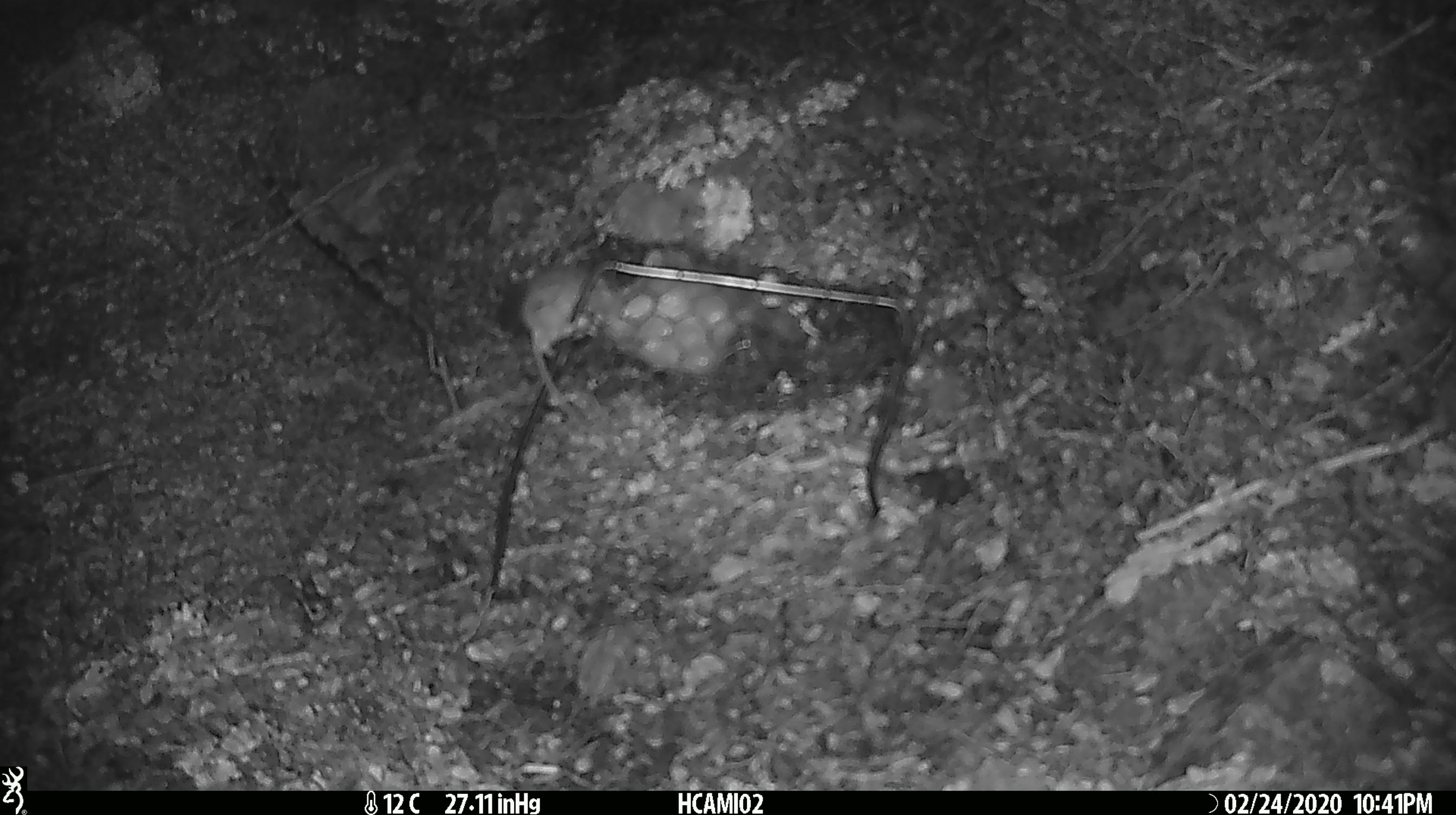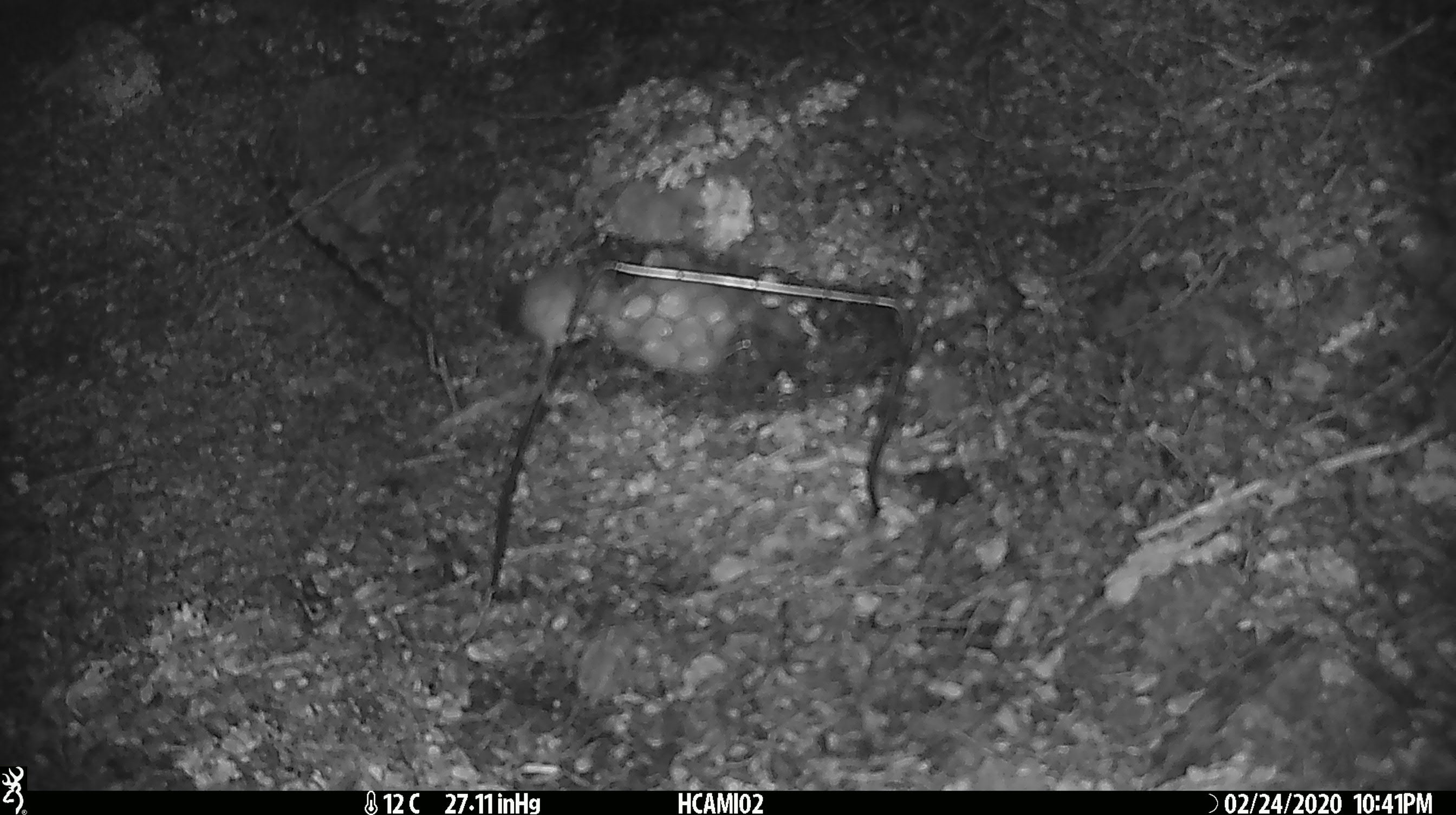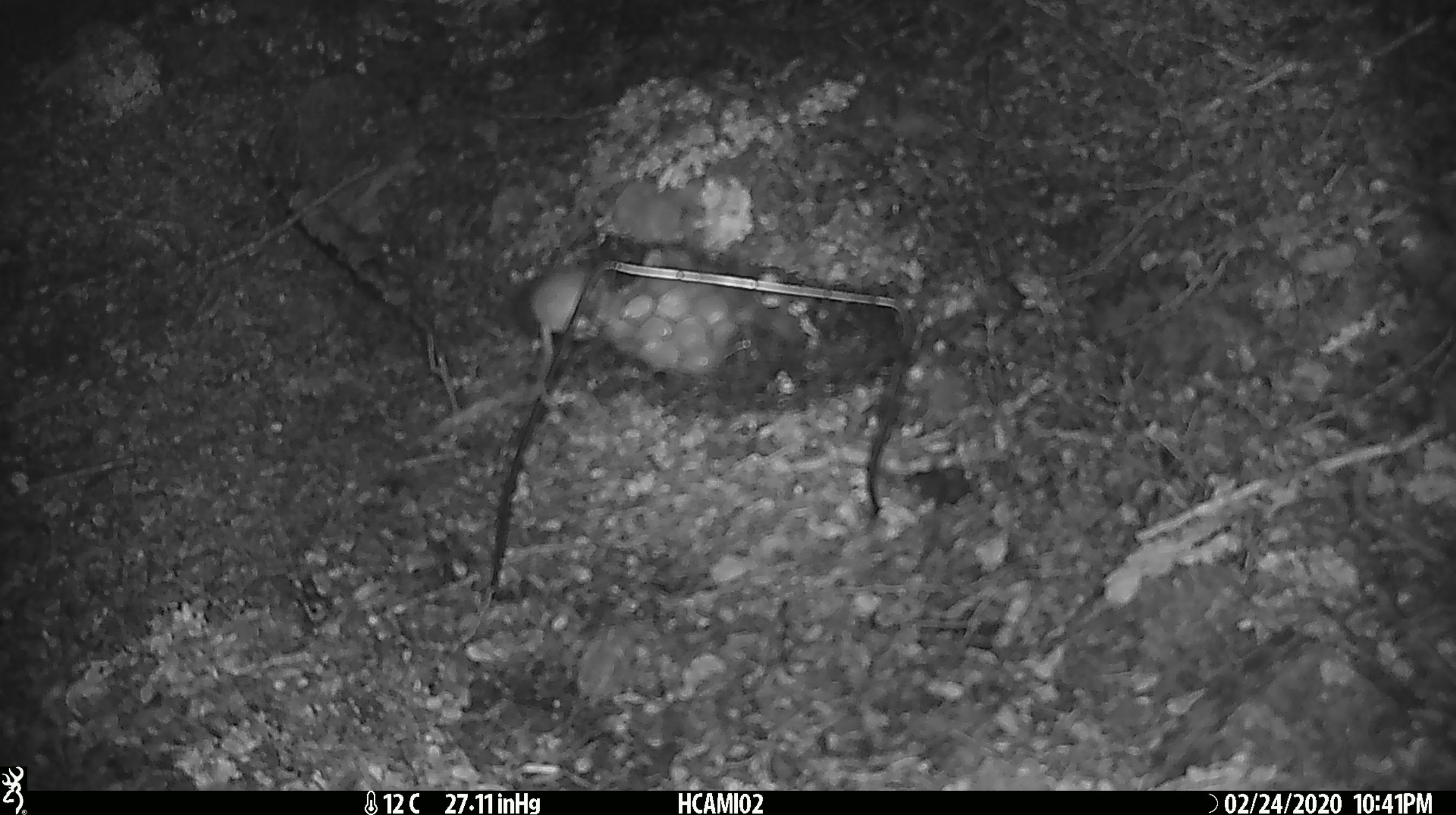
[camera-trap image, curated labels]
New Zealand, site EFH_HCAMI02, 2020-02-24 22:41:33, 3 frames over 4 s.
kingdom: Animalia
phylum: Chordata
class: Mammalia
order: Rodentia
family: Muridae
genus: Mus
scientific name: Mus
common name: mouse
Mouse (Mus).